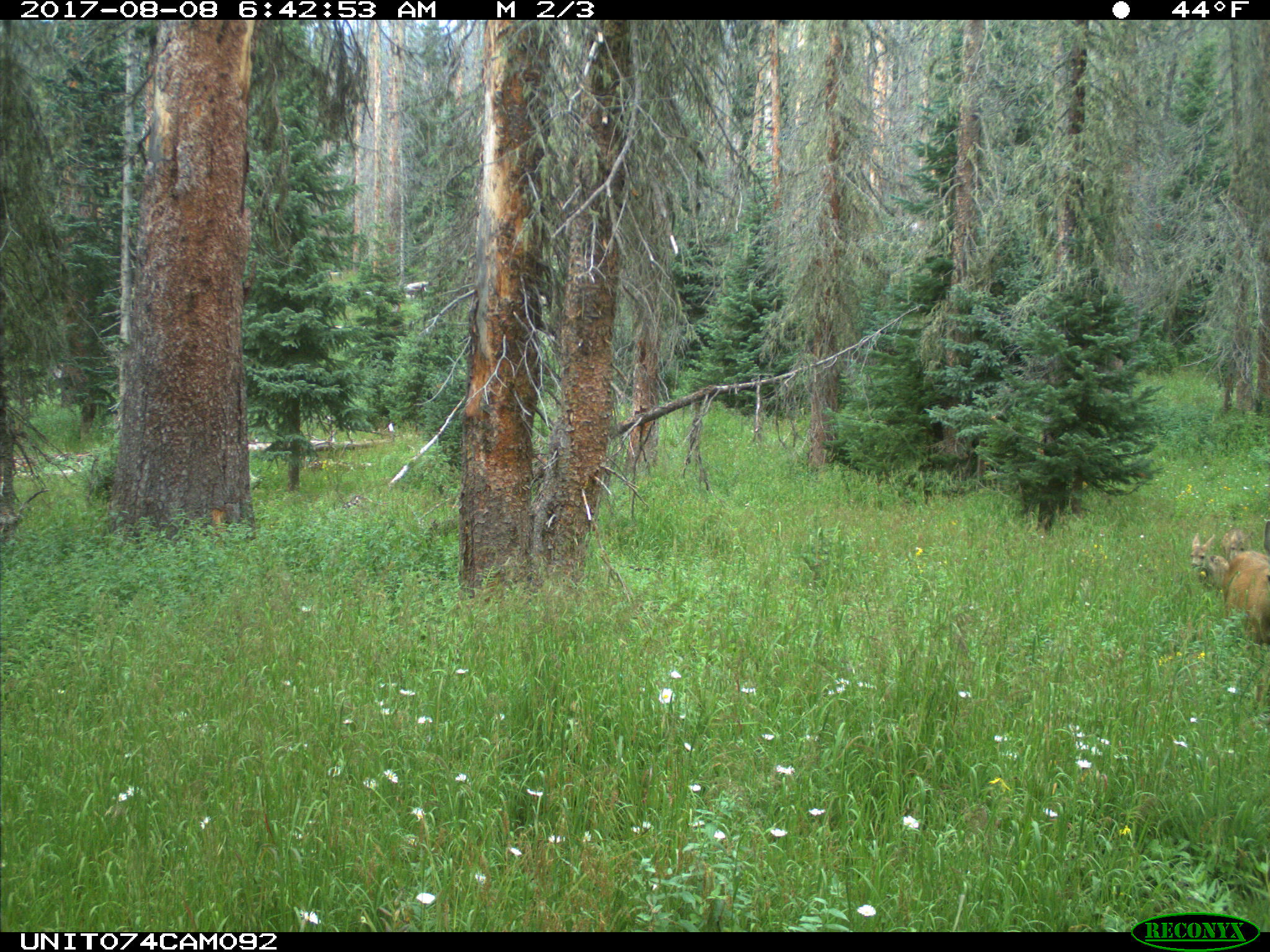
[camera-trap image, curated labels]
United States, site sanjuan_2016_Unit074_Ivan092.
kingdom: Animalia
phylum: Chordata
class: Mammalia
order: Artiodactyla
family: Cervidae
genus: Odocoileus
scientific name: Odocoileus hemionus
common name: mule deer